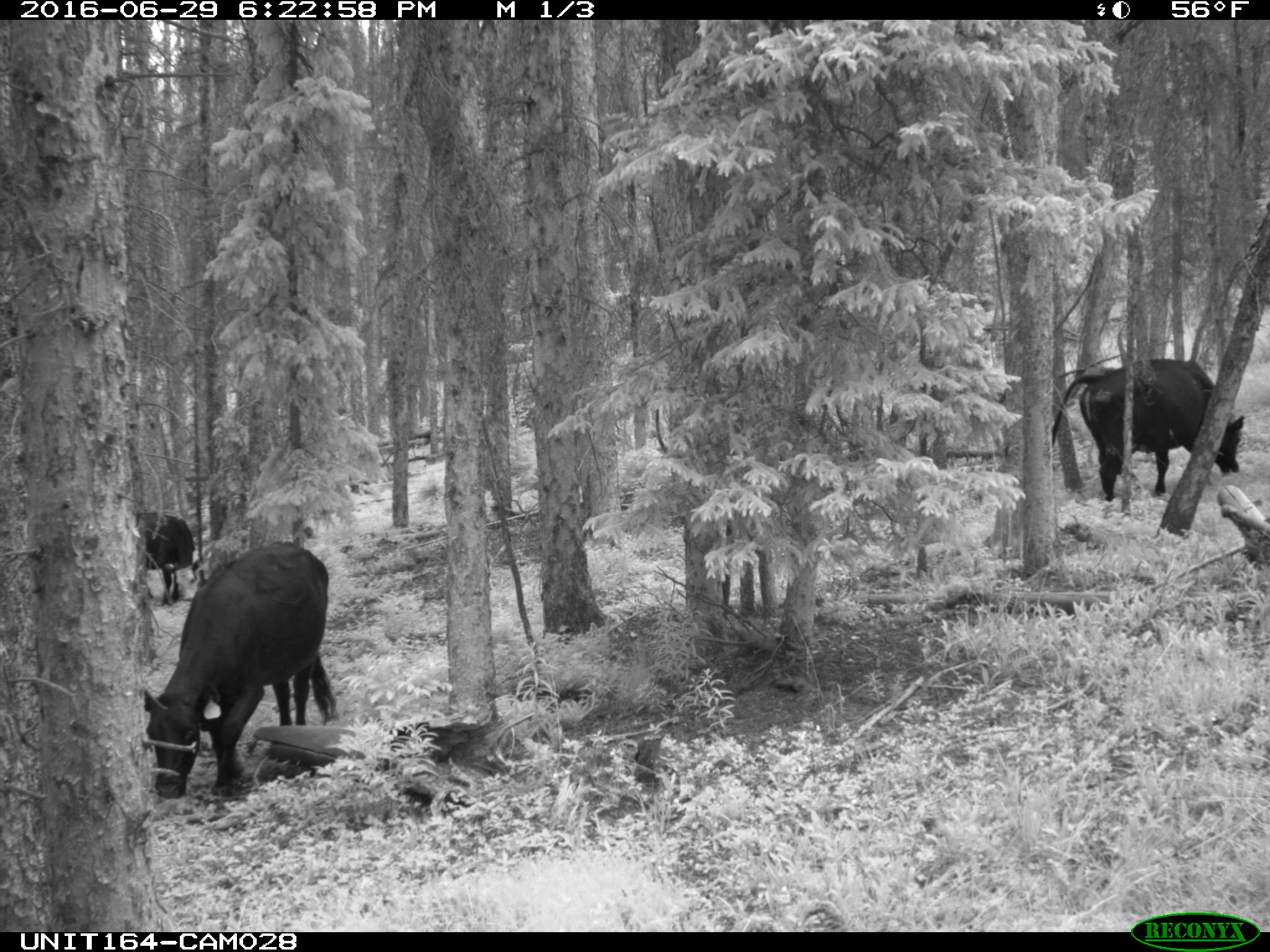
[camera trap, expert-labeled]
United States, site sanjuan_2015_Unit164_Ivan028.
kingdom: Animalia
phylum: Chordata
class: Mammalia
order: Artiodactyla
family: Bovidae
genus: Bos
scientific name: Bos taurus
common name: domestic cow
Bos taurus (domestic cow).